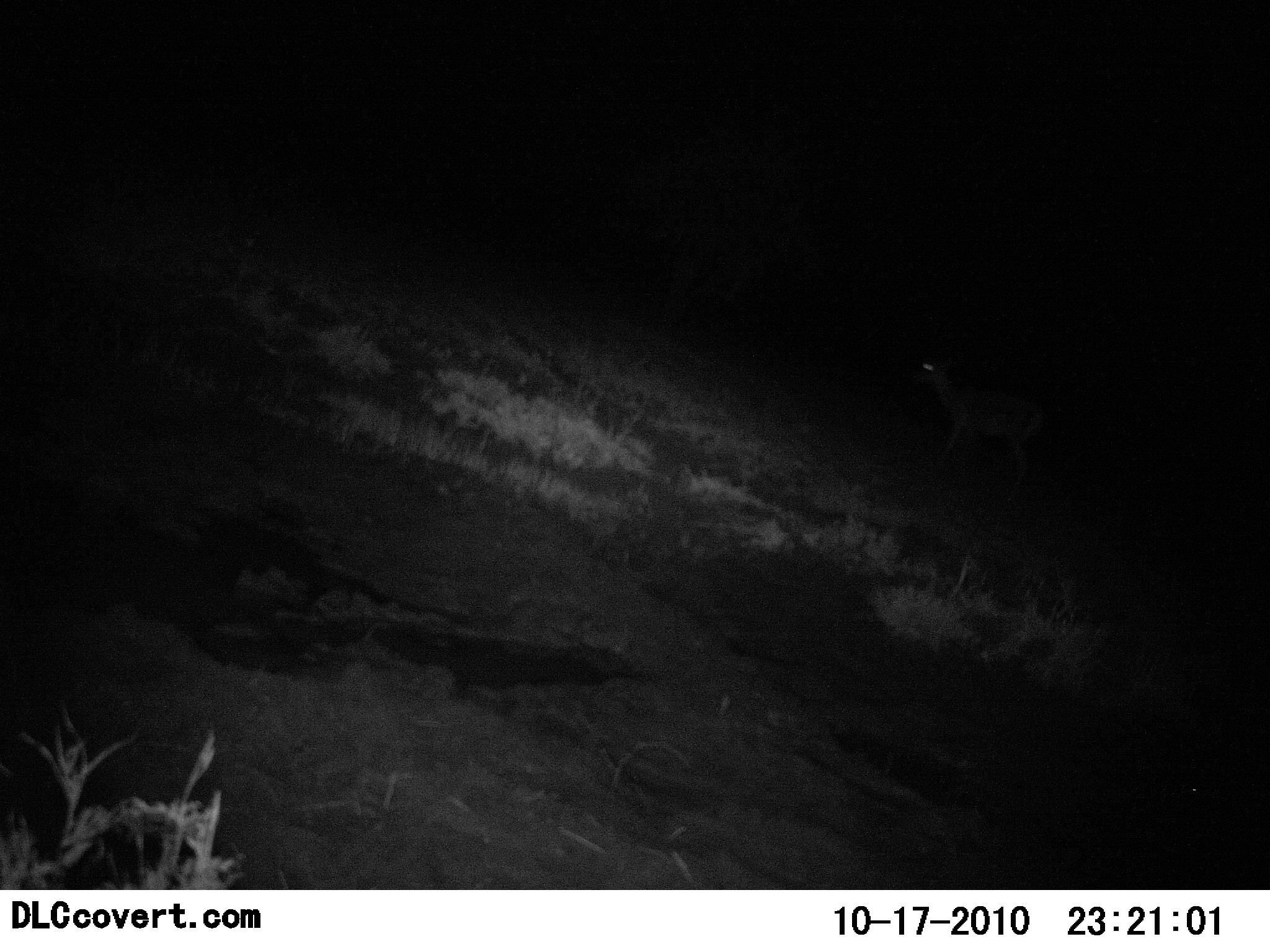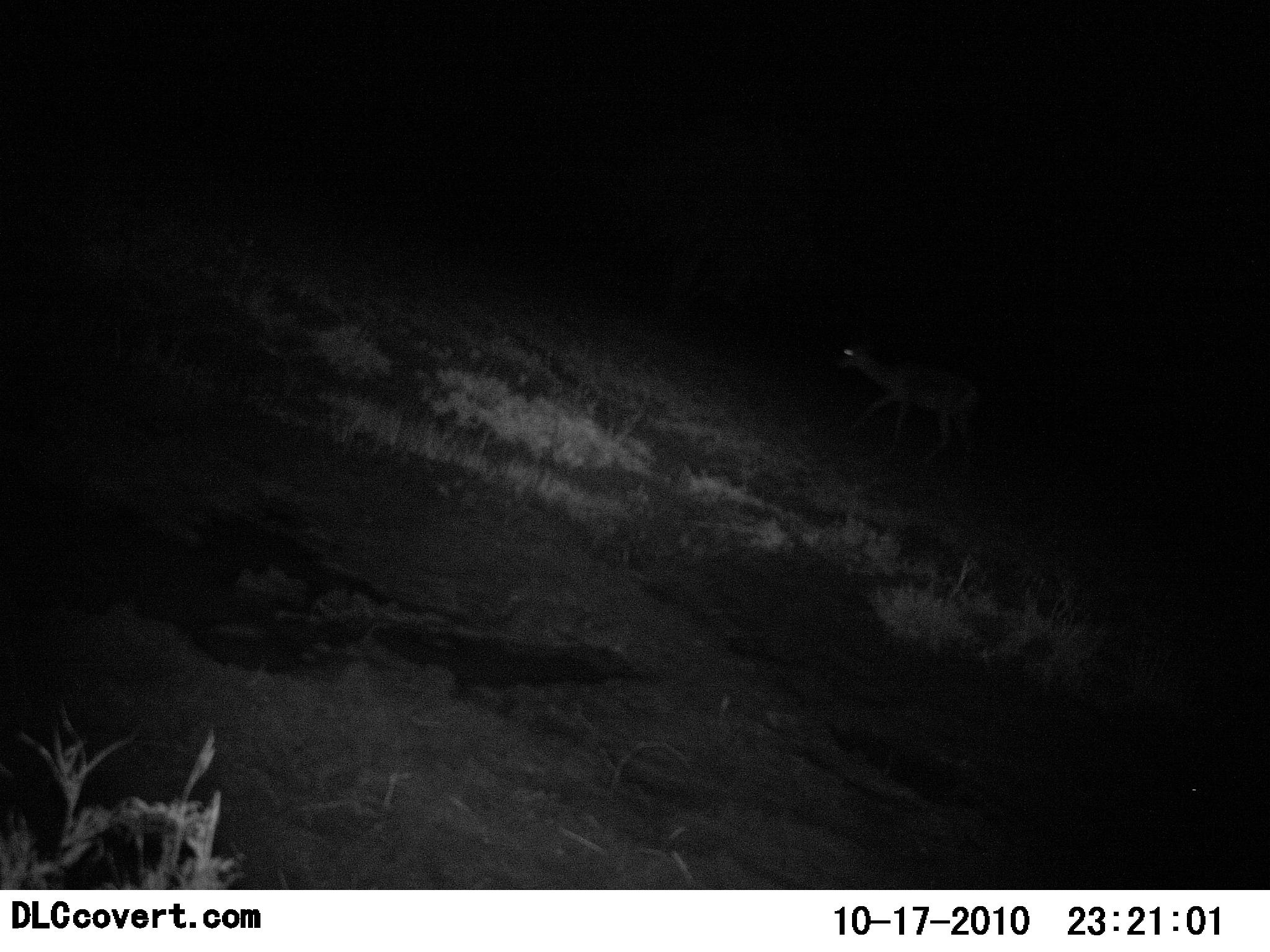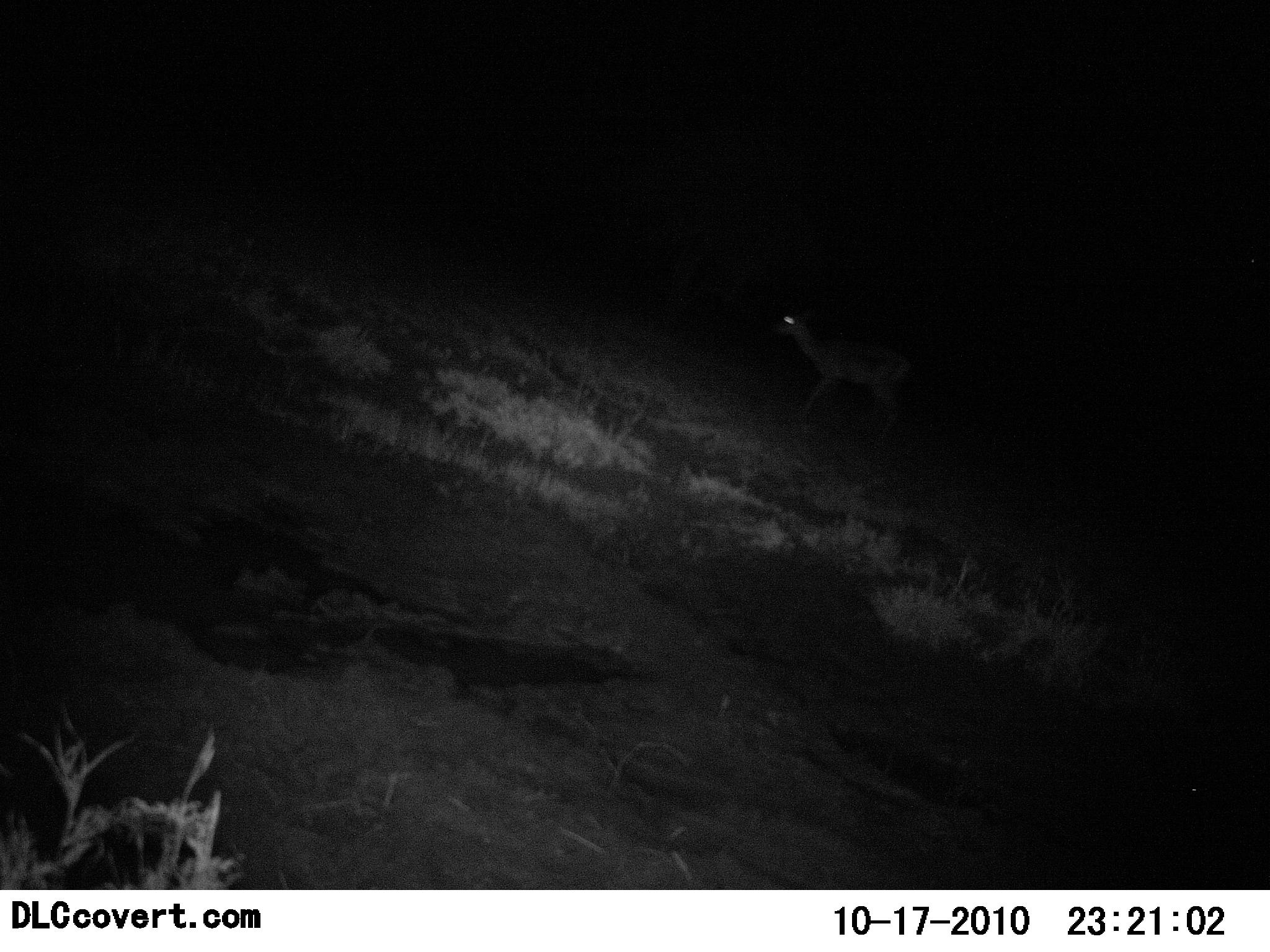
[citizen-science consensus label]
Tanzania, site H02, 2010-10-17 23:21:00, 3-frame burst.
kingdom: Animalia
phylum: Chordata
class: Mammalia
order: Artiodactyla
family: Bovidae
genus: Nanger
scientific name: Nanger granti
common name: grant's gazelle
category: gazellegrants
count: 1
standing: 0%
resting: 0%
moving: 100%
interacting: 0%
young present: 0%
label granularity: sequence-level